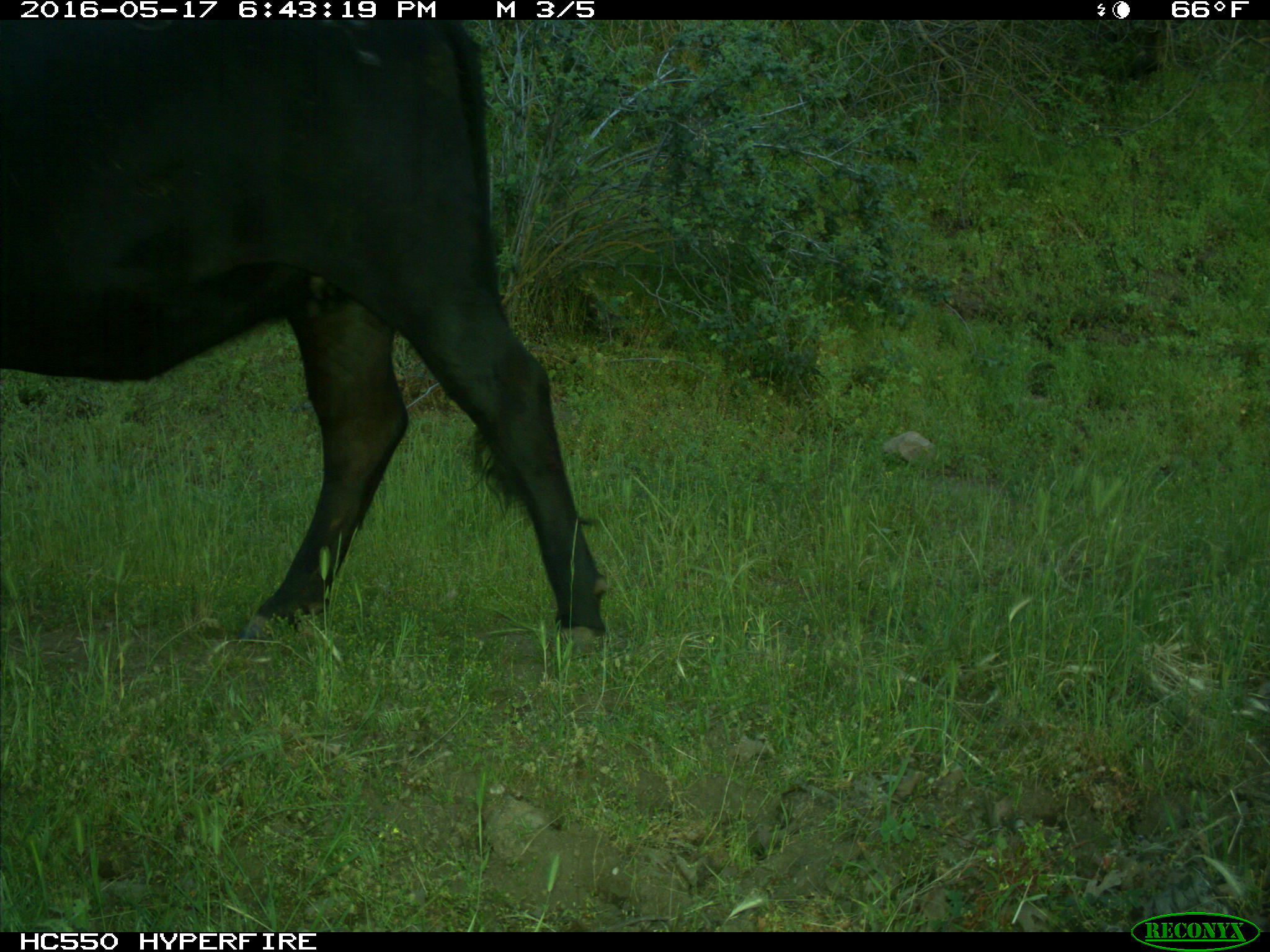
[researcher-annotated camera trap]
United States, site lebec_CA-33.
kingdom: Animalia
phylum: Chordata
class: Mammalia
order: Artiodactyla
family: Bovidae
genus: Bos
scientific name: Bos taurus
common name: domestic cow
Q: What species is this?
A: Bos taurus (domestic cow).